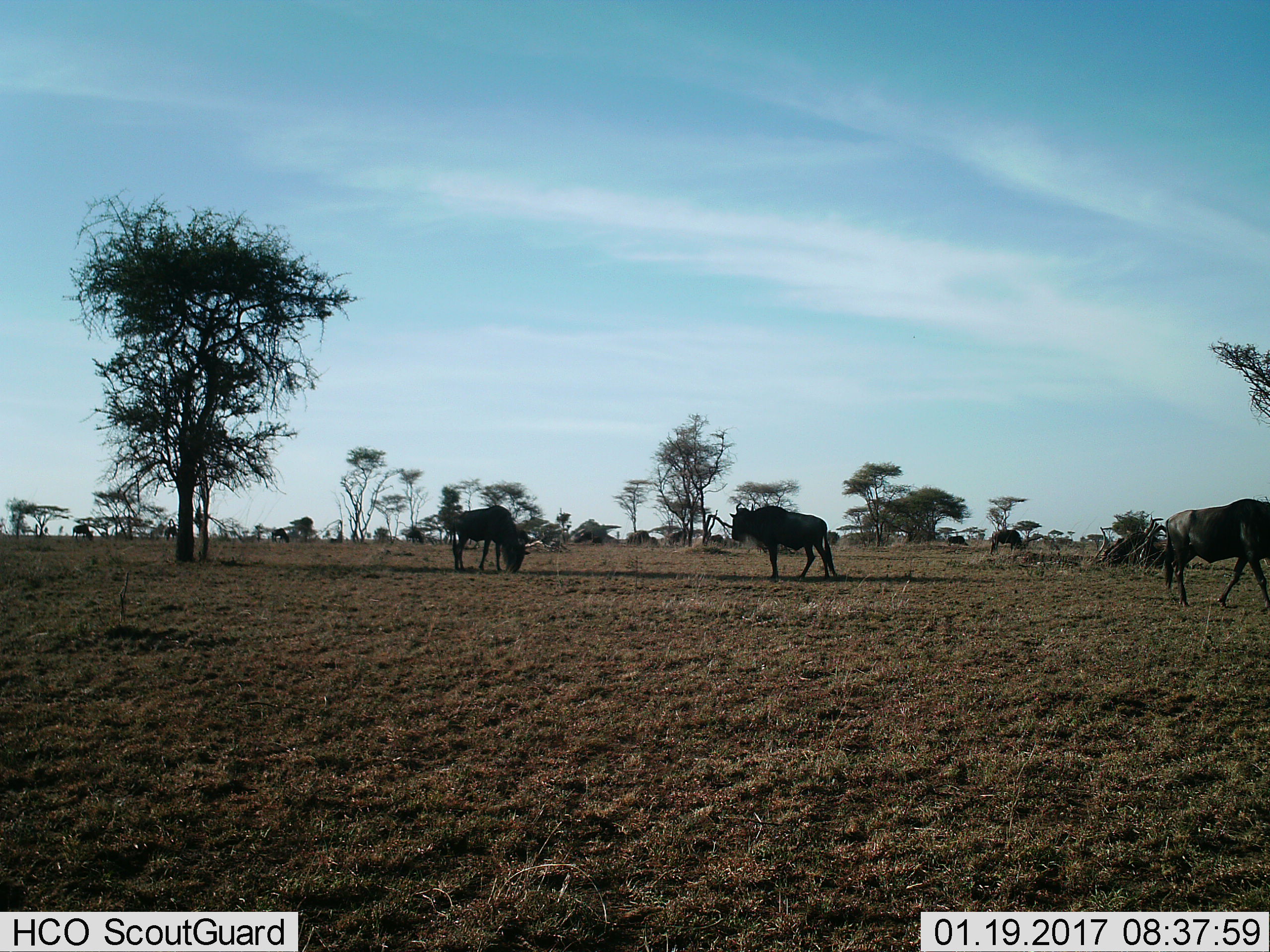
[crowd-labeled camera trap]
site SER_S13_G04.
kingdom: Animalia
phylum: Chordata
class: Mammalia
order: Artiodactyla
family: Bovidae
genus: Connochaetes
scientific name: Connochaetes taurinus taurinus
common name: blue wildebeest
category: wildebeestblue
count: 8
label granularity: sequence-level